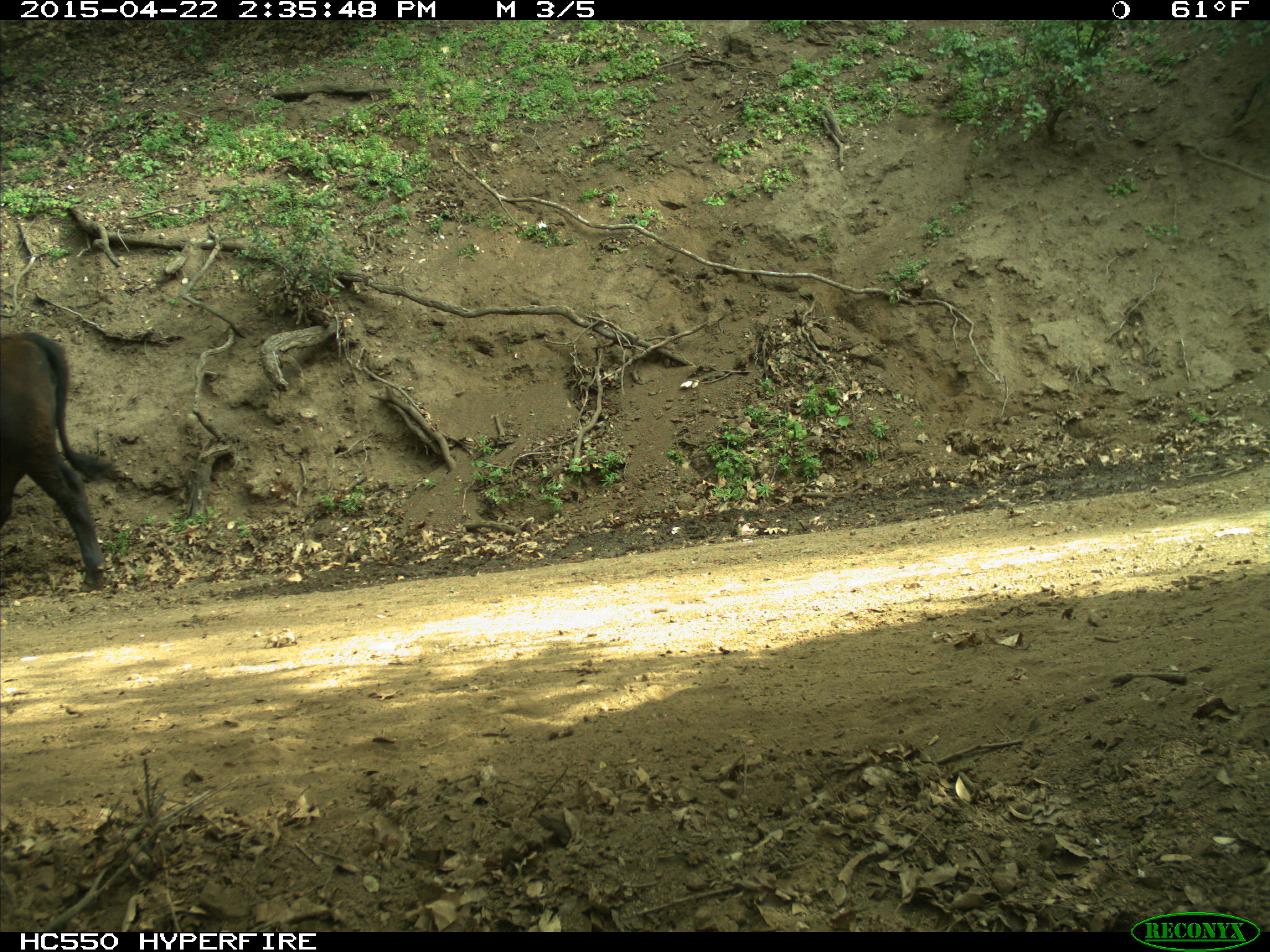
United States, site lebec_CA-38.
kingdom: Animalia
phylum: Chordata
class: Mammalia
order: Artiodactyla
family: Bovidae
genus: Bos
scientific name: Bos taurus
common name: domestic cow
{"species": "Bos taurus (domestic cow)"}